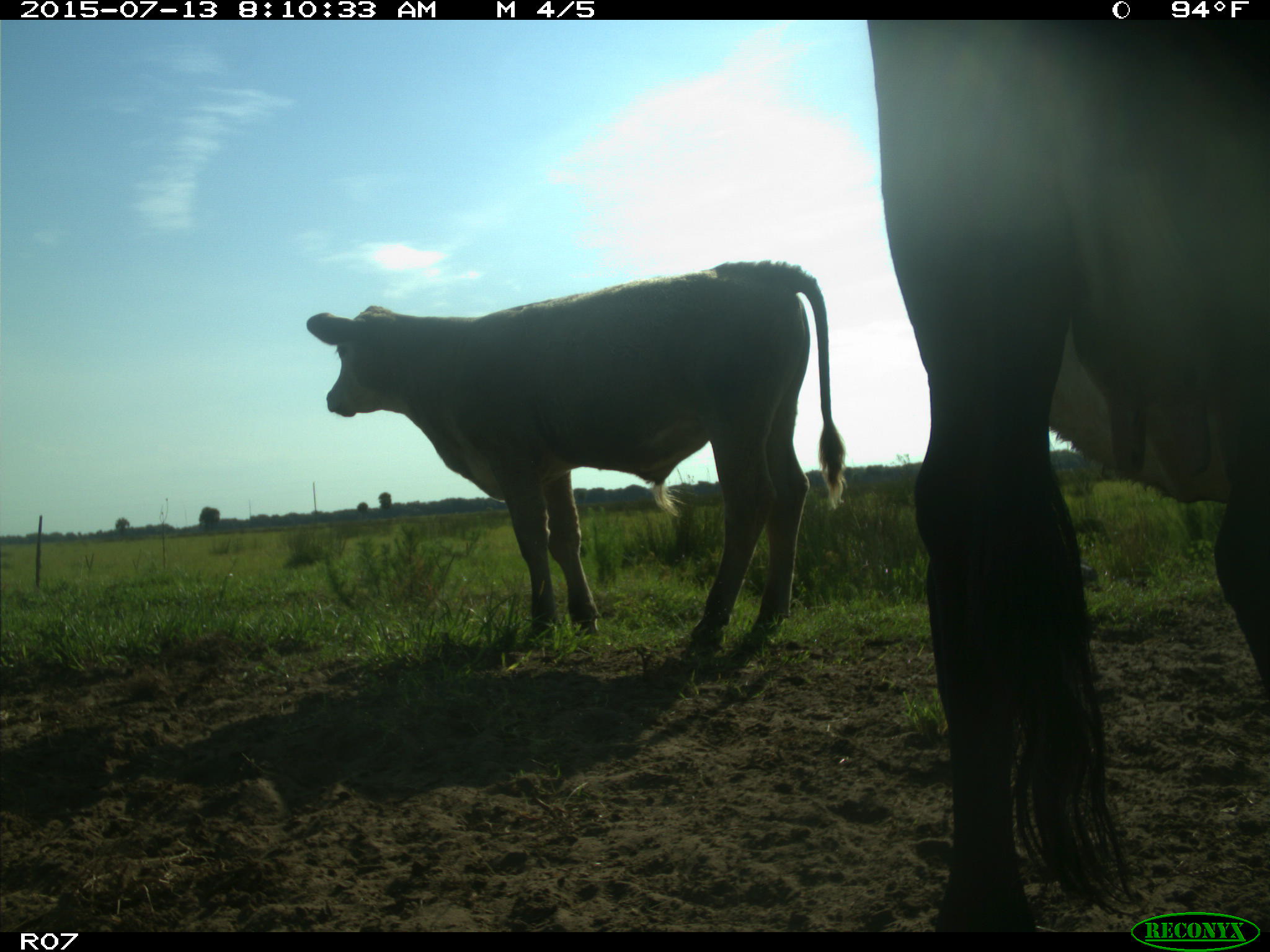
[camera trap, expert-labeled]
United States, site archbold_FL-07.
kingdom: Animalia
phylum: Chordata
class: Mammalia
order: Artiodactyla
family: Bovidae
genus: Bos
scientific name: Bos taurus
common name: domestic cow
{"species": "Bos taurus (domestic cow)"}